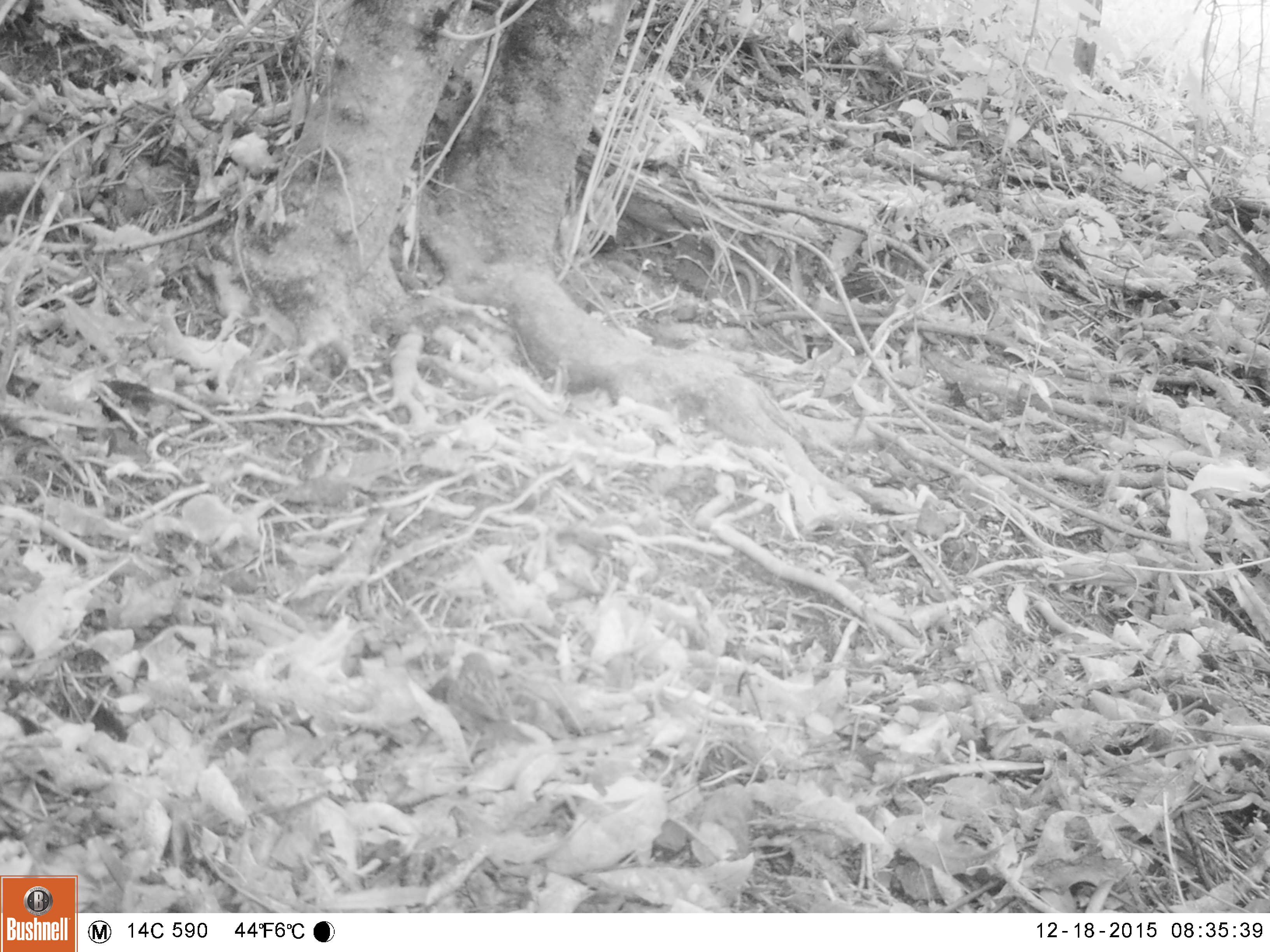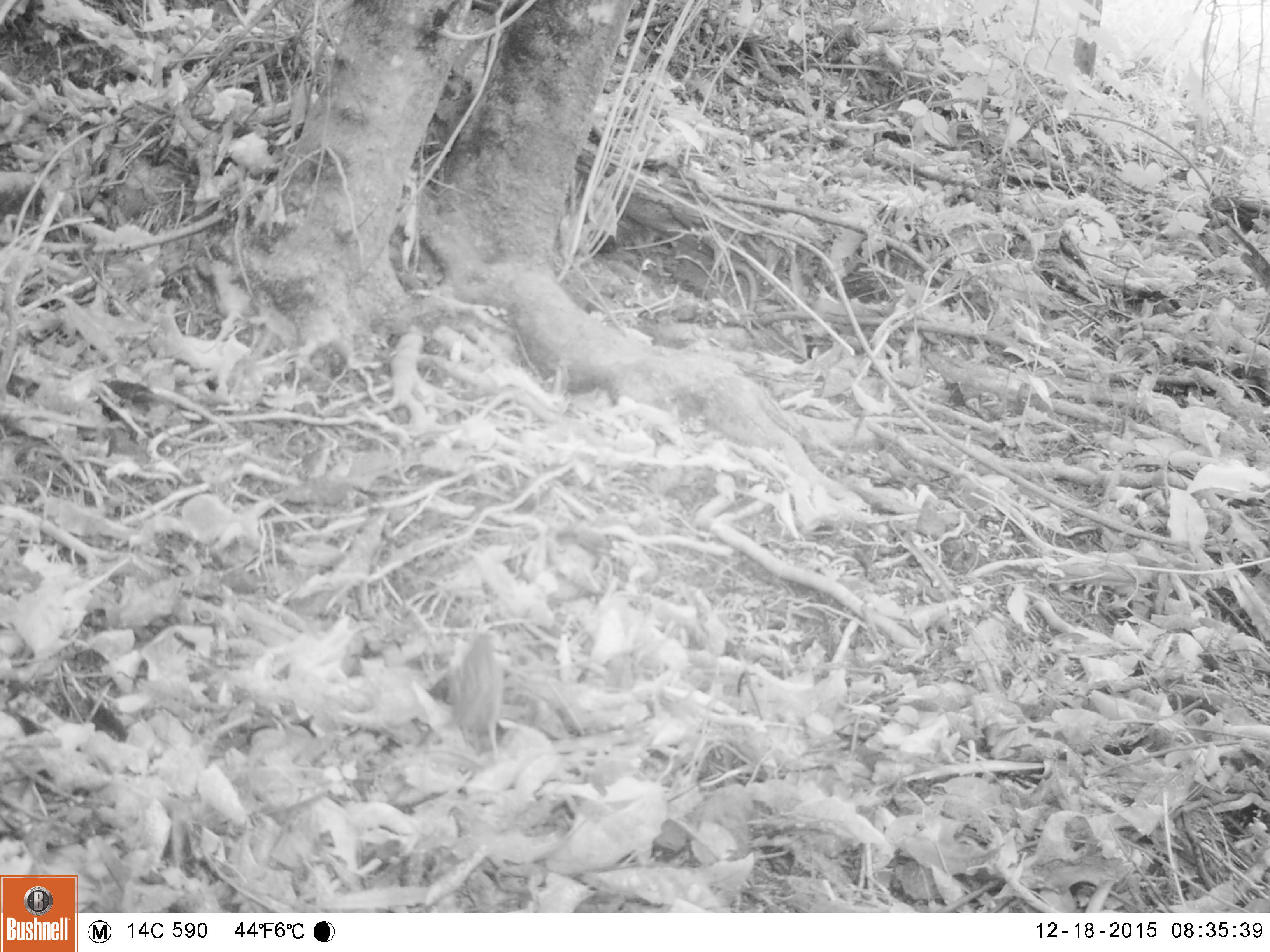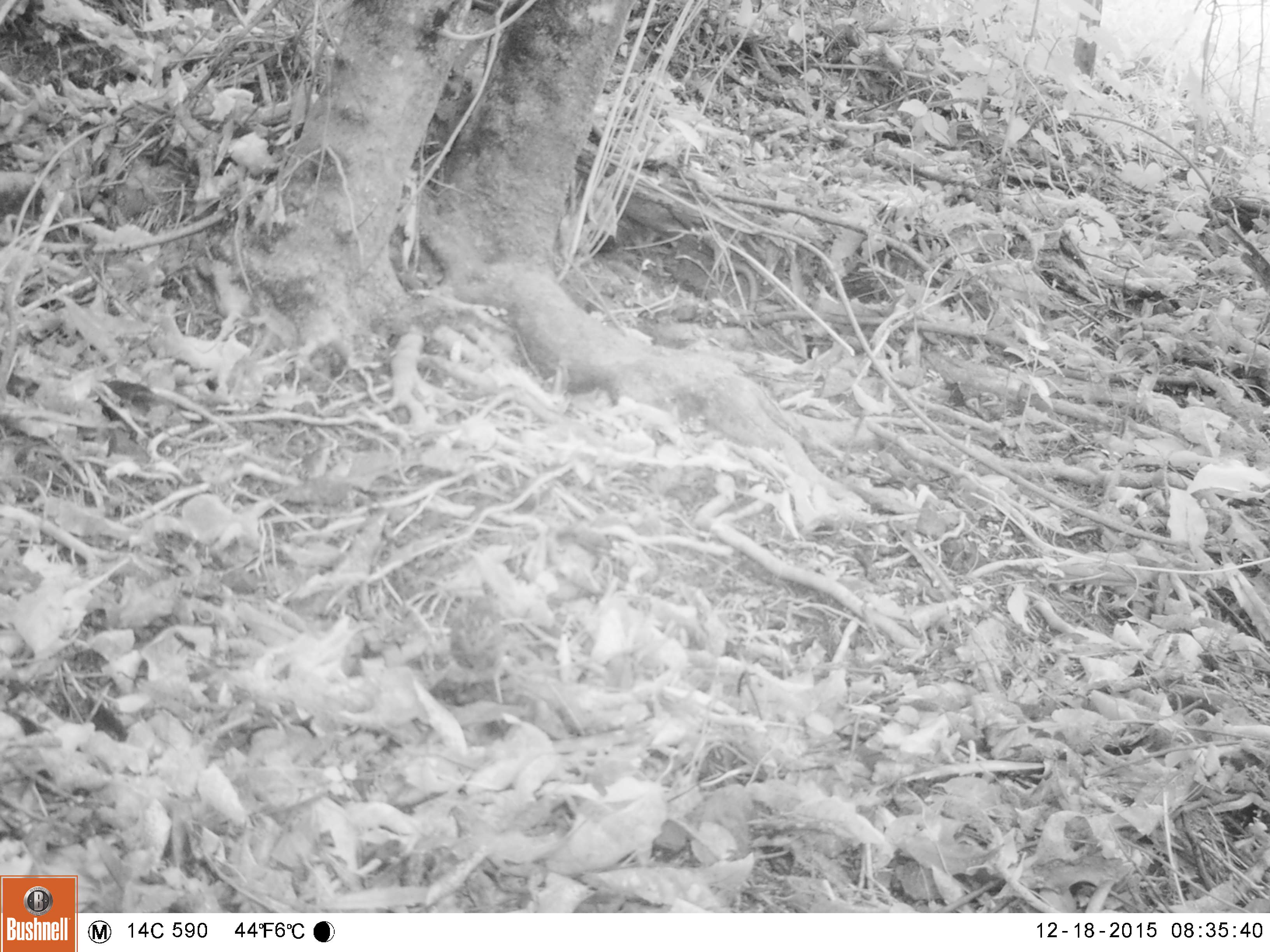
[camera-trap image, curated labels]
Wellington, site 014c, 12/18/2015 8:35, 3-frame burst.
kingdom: Animalia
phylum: Chordata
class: Aves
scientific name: Aves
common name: bird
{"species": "bird (Aves)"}